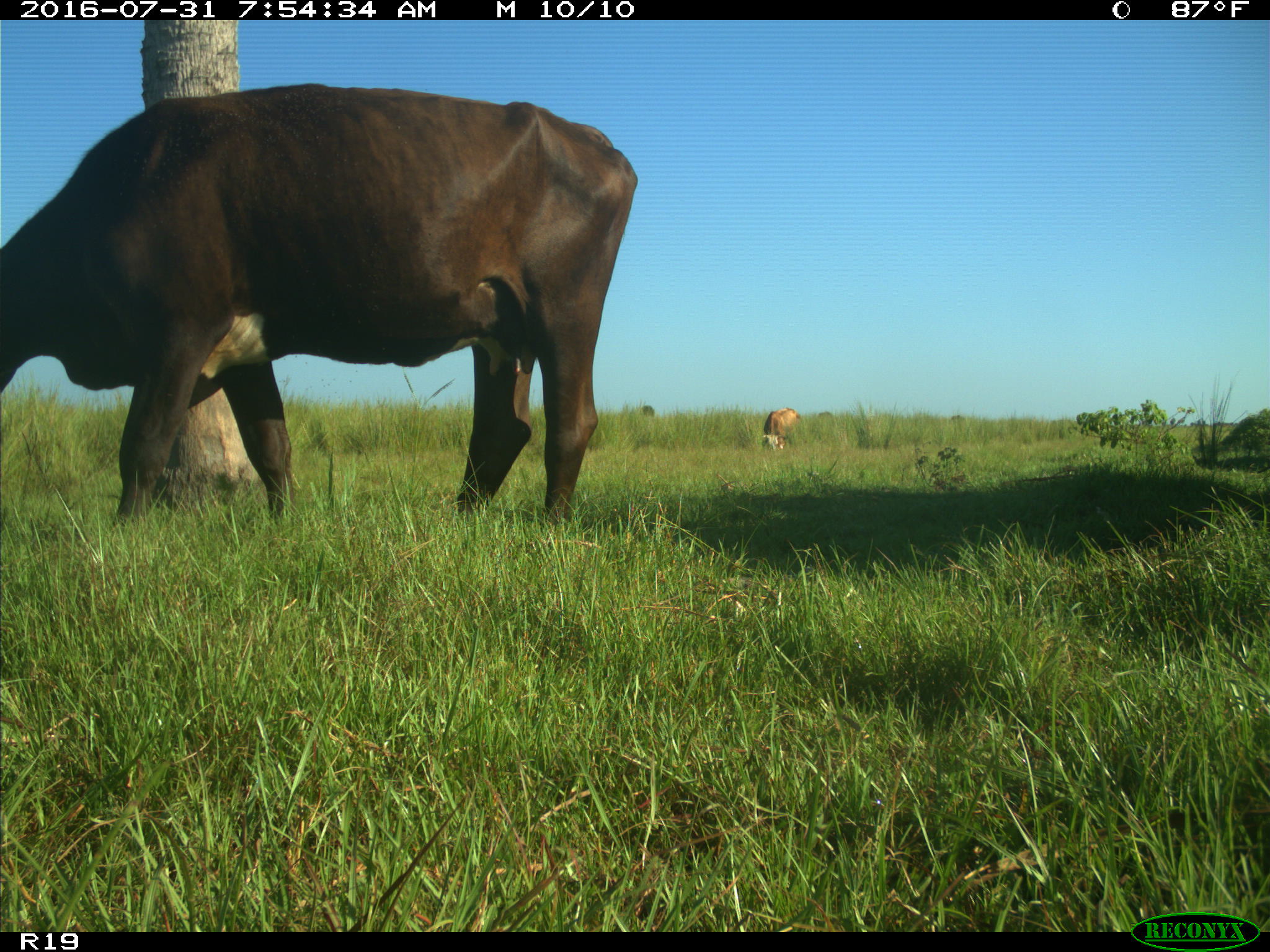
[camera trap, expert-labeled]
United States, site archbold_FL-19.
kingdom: Animalia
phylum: Chordata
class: Mammalia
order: Artiodactyla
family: Bovidae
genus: Bos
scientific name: Bos taurus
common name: domestic cow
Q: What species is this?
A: Bos taurus (domestic cow).